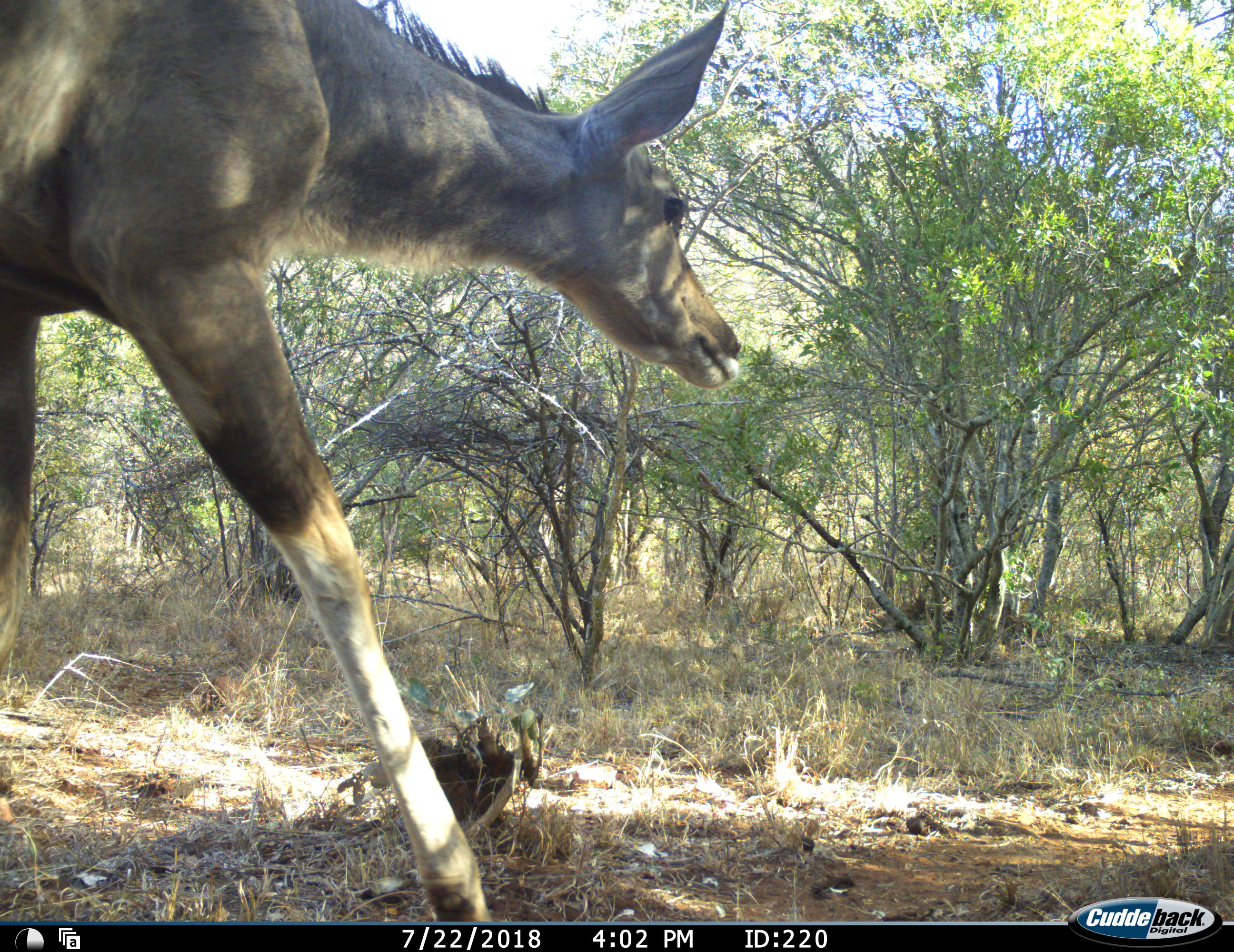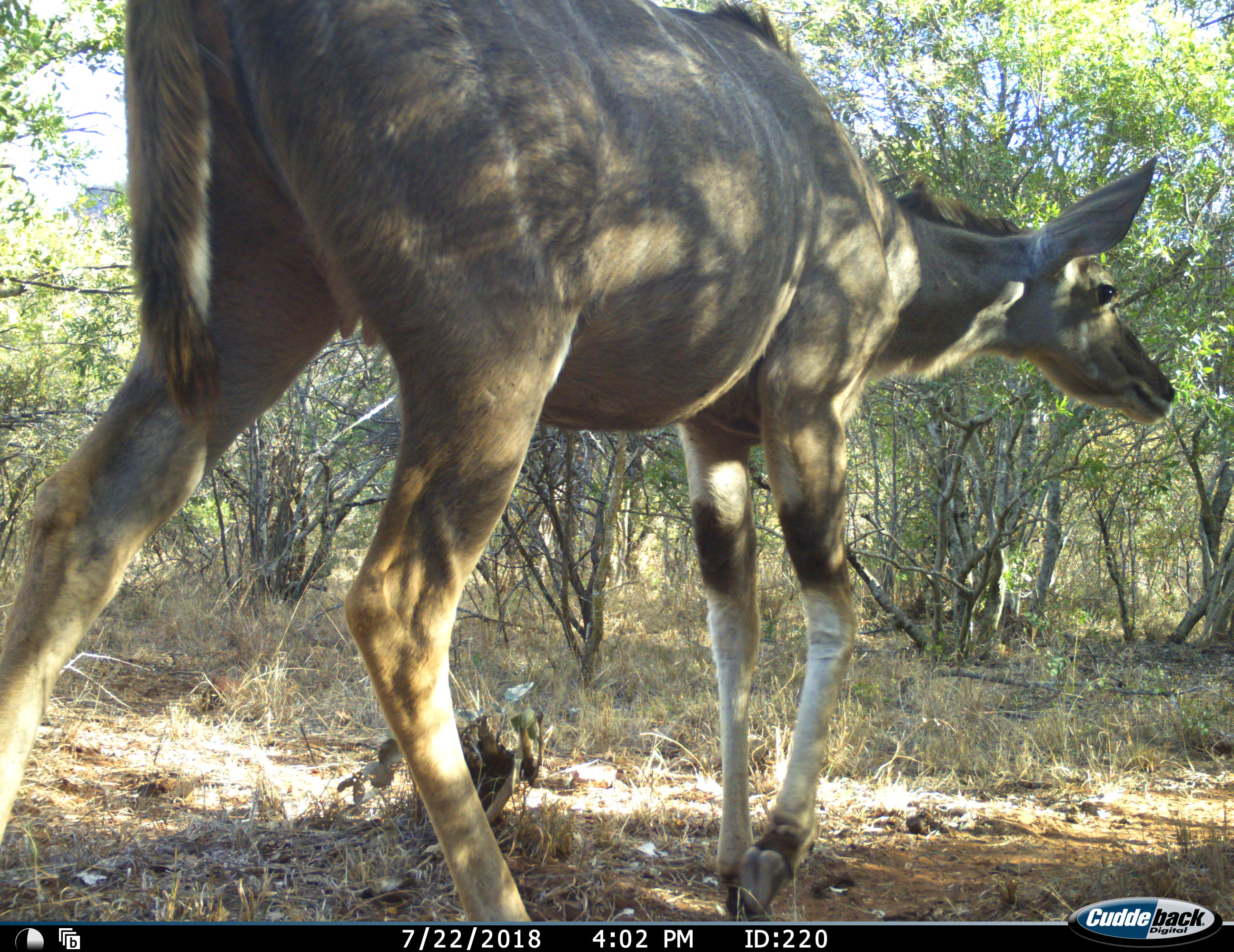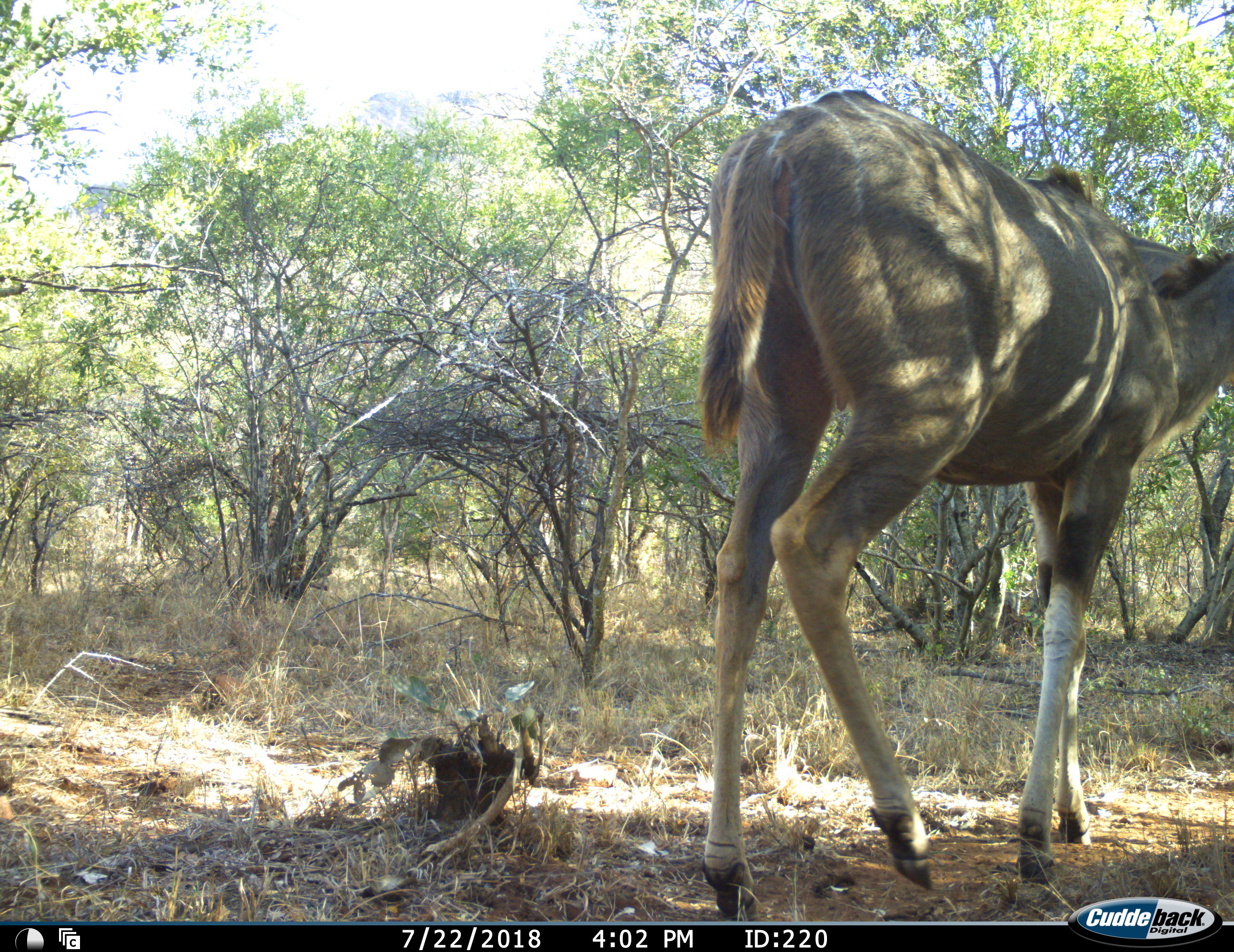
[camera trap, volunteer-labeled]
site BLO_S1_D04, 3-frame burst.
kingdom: Animalia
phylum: Chordata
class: Mammalia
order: Artiodactyla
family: Bovidae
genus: Tragelaphus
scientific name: Tragelaphus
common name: kudu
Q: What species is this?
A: Kudu (Tragelaphus).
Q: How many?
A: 1.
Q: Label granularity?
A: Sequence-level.